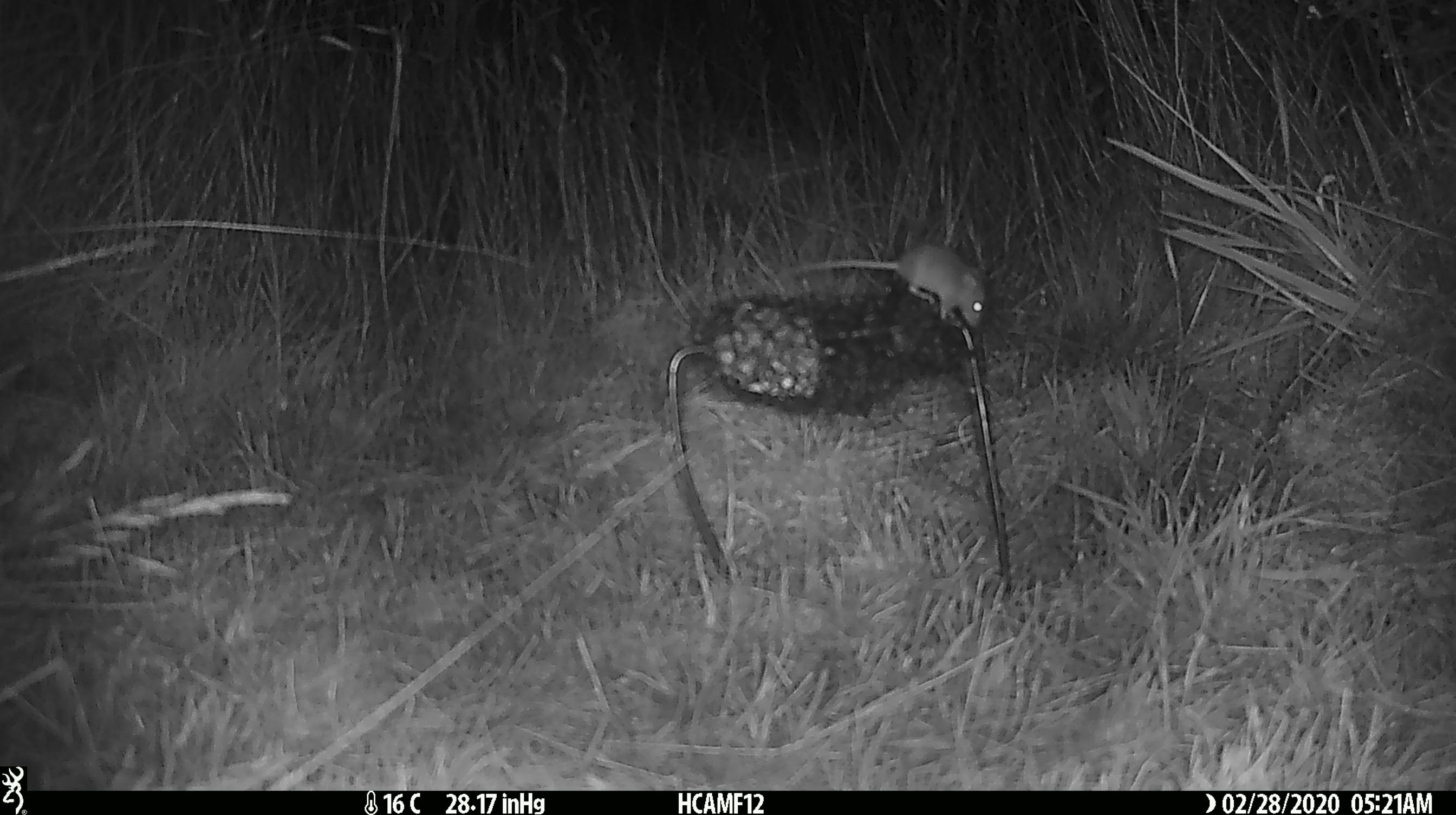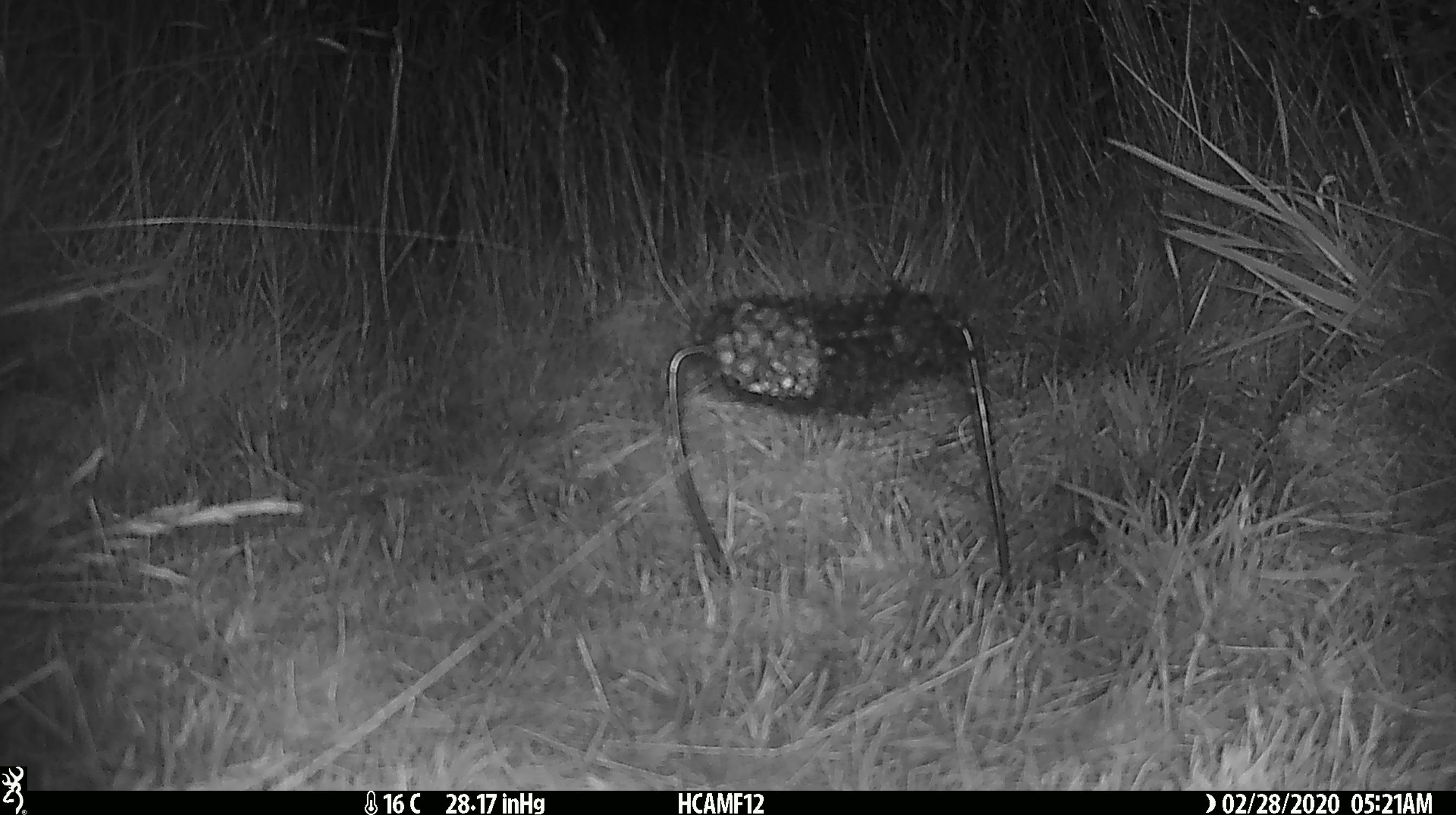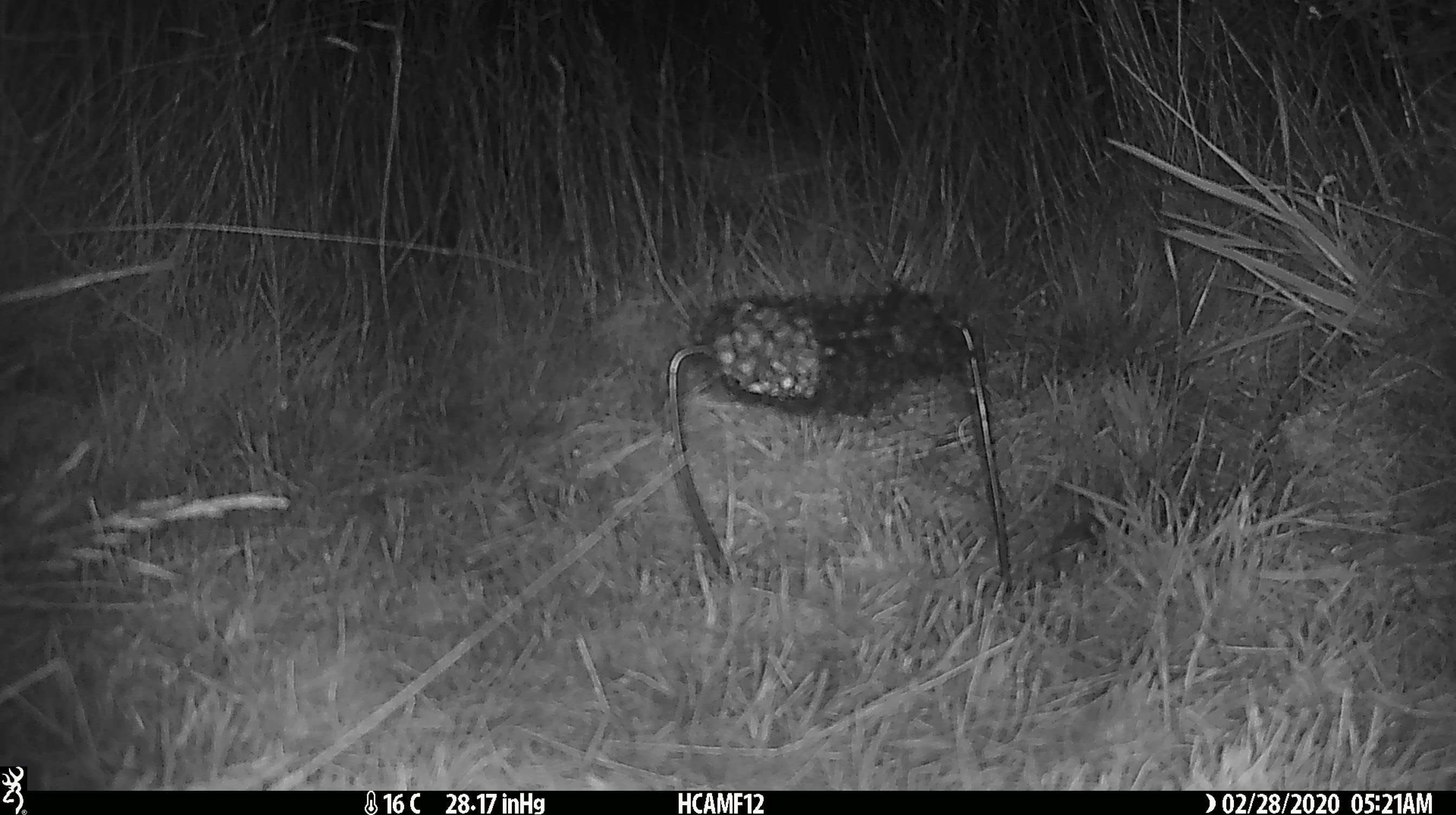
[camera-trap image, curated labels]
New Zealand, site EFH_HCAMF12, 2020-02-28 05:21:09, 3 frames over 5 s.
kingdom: Animalia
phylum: Chordata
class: Mammalia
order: Rodentia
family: Muridae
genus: Mus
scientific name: Mus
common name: mouse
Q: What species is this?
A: Mouse (Mus).